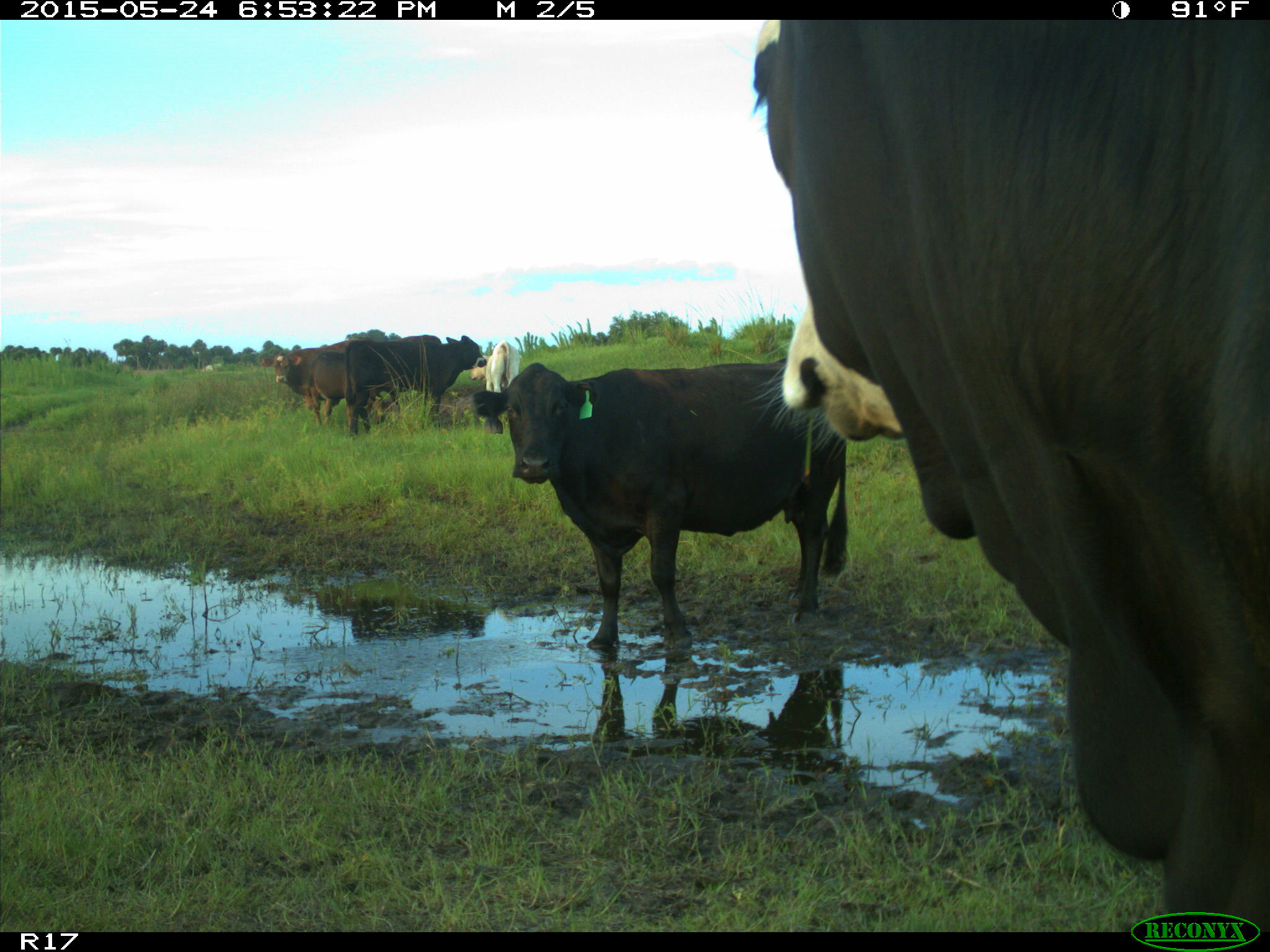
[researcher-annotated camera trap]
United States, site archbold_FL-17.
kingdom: Animalia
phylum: Chordata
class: Mammalia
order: Artiodactyla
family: Bovidae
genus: Bos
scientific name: Bos taurus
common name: domestic cow